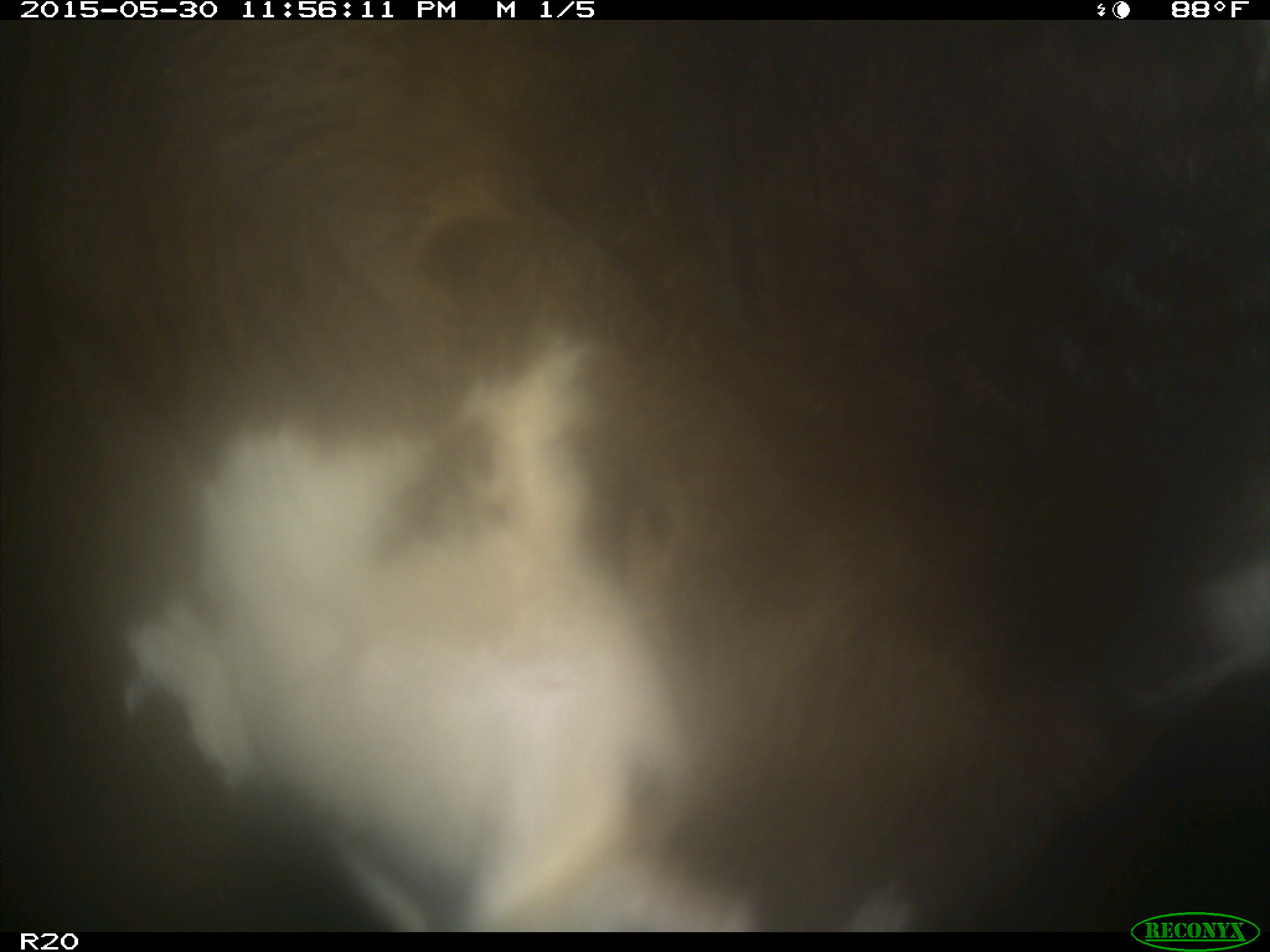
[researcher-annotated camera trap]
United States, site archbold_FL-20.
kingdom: Animalia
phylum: Chordata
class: Mammalia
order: Artiodactyla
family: Bovidae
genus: Bos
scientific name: Bos taurus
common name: domestic cow